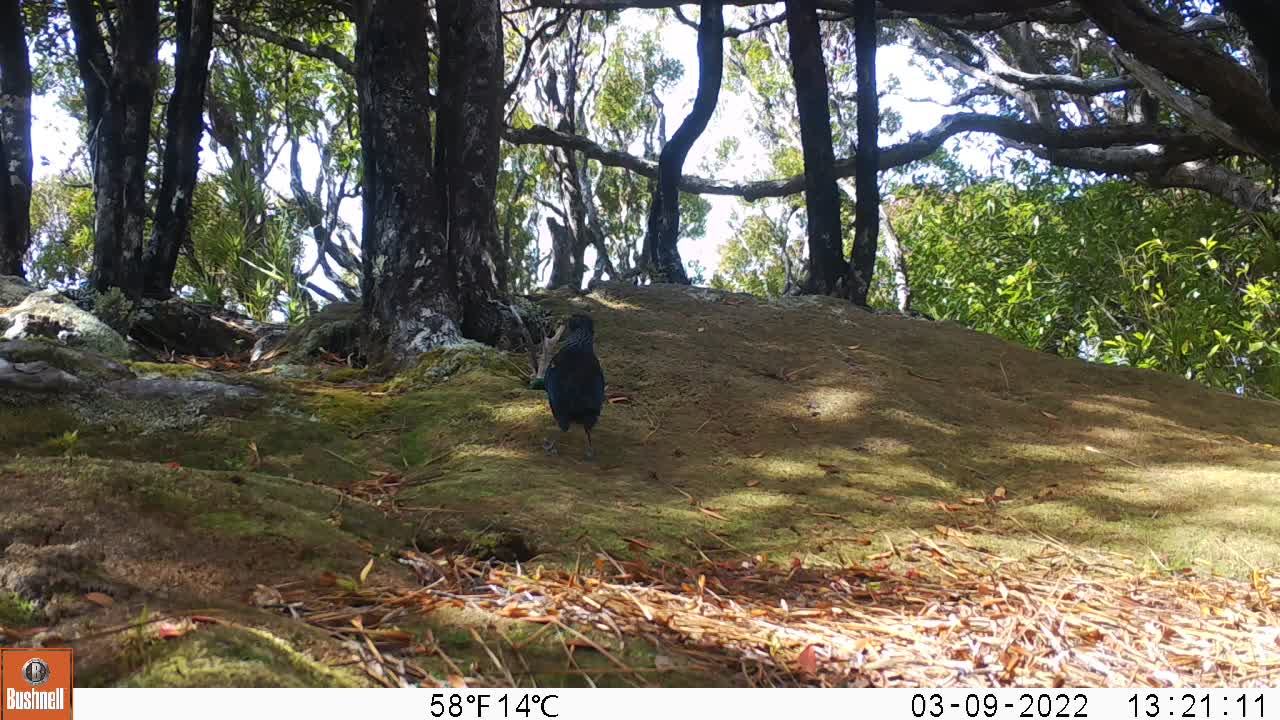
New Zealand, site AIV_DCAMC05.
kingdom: Animalia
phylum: Chordata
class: Aves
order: Passeriformes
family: Meliphagidae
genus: Prosthemadera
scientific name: Prosthemadera novaeseelandiae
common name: tui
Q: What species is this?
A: Tui (Prosthemadera novaeseelandiae).